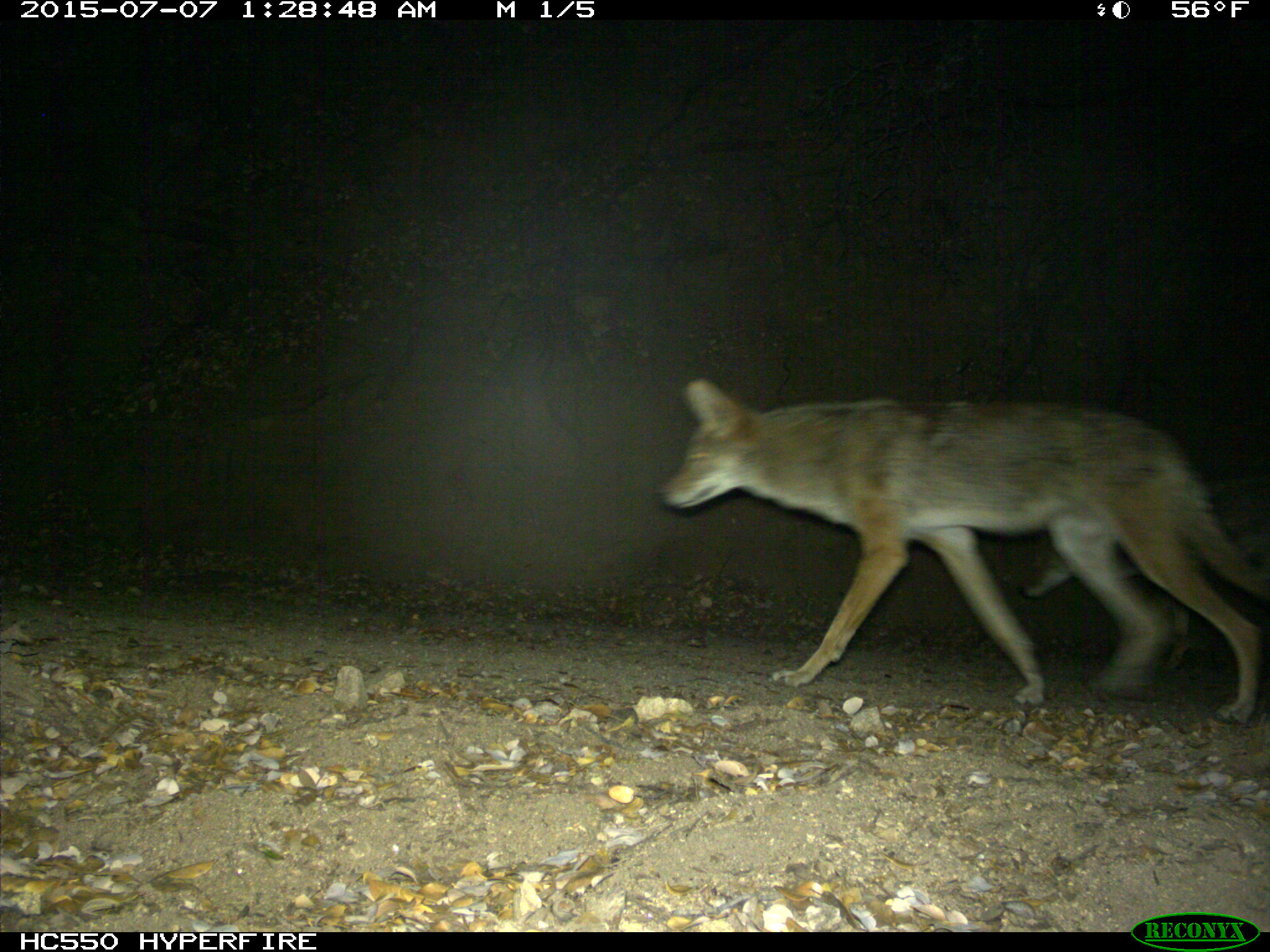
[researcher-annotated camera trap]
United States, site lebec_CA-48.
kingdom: Animalia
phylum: Chordata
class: Mammalia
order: Carnivora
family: Canidae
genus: Canis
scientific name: Canis latrans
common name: coyote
Canis latrans (coyote).